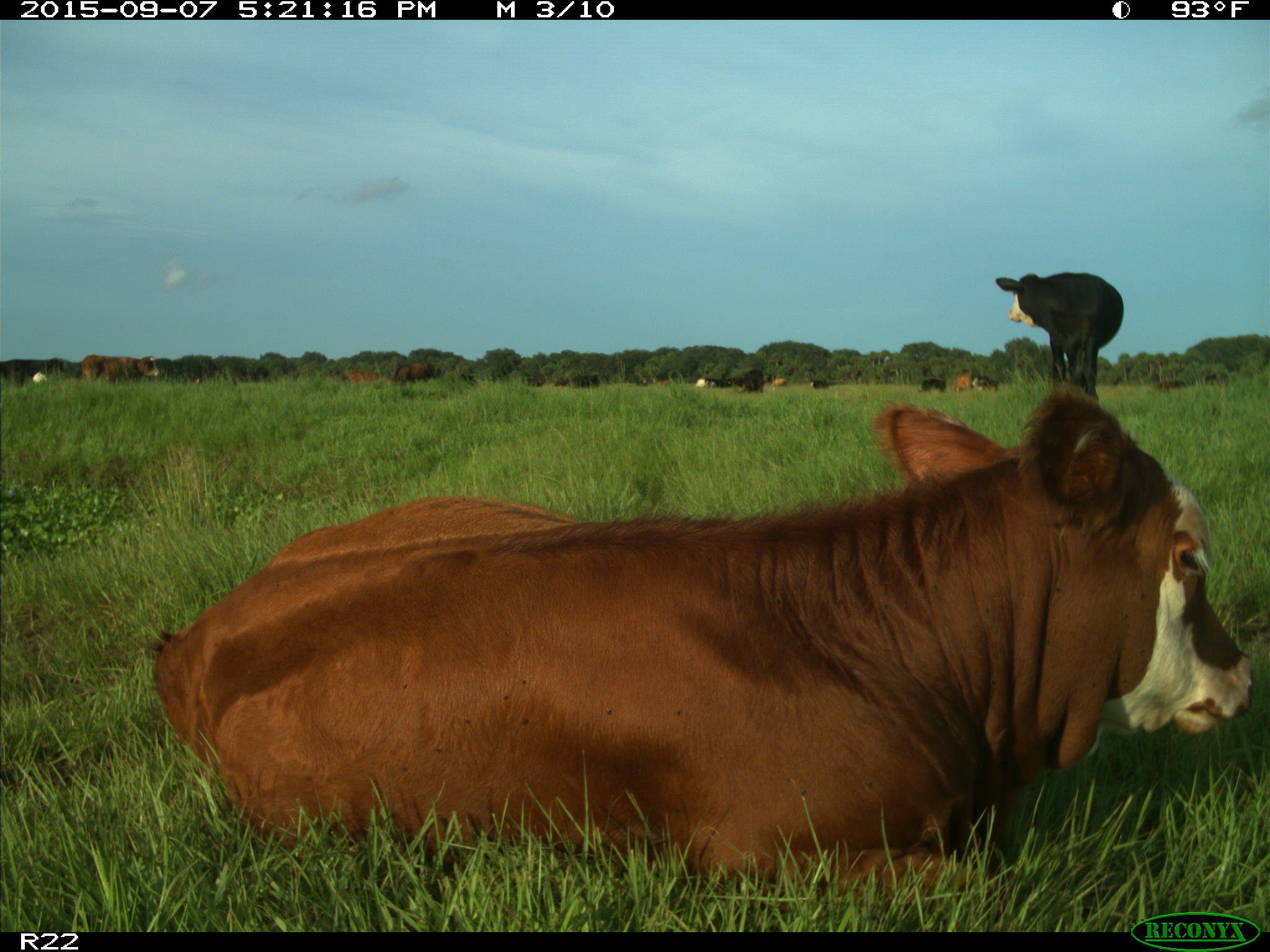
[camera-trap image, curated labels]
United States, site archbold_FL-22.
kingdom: Animalia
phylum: Chordata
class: Mammalia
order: Artiodactyla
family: Bovidae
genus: Bos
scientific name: Bos taurus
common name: domestic cow